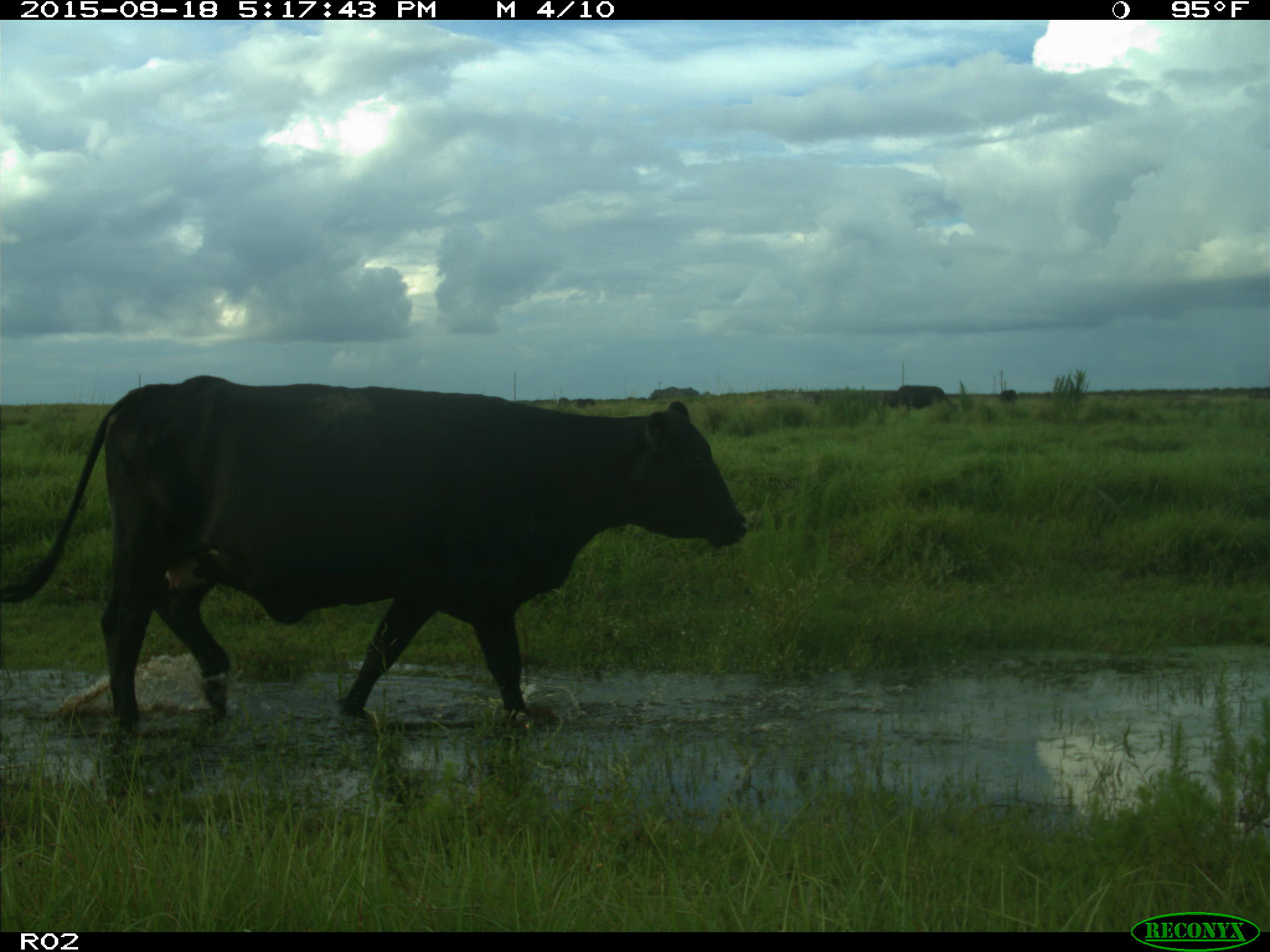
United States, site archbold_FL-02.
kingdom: Animalia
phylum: Chordata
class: Mammalia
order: Artiodactyla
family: Bovidae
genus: Bos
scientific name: Bos taurus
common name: domestic cow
Bos taurus (domestic cow).